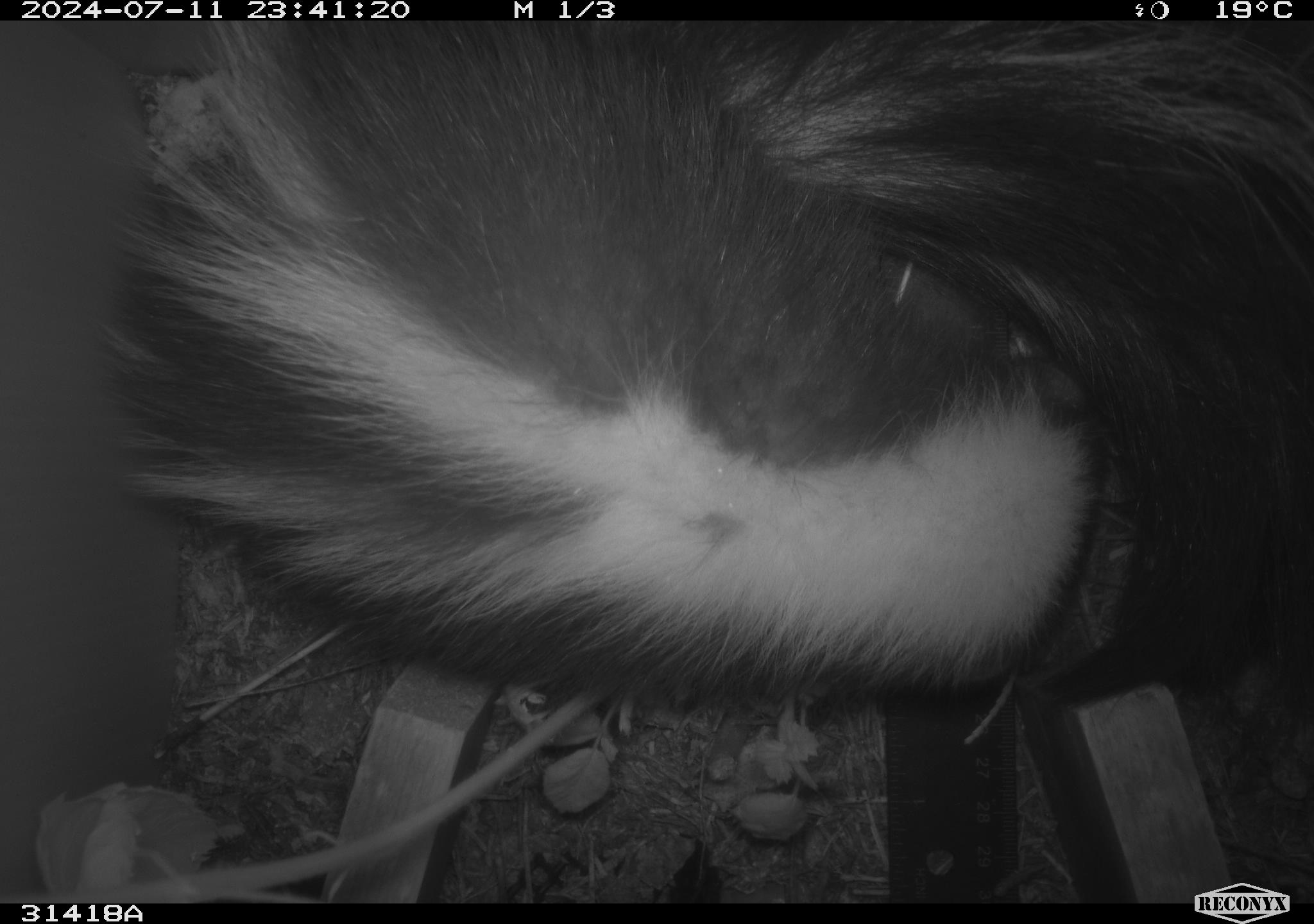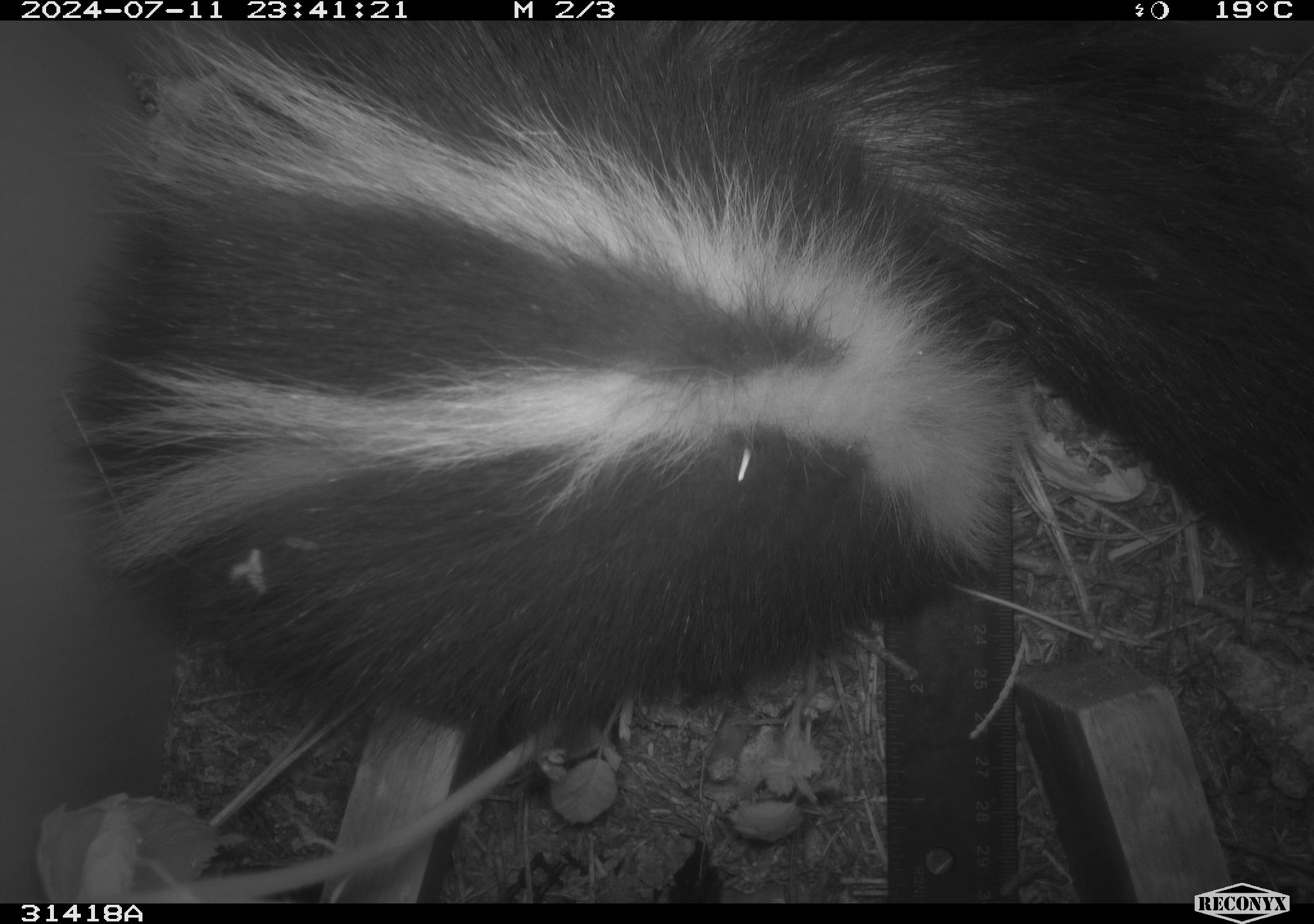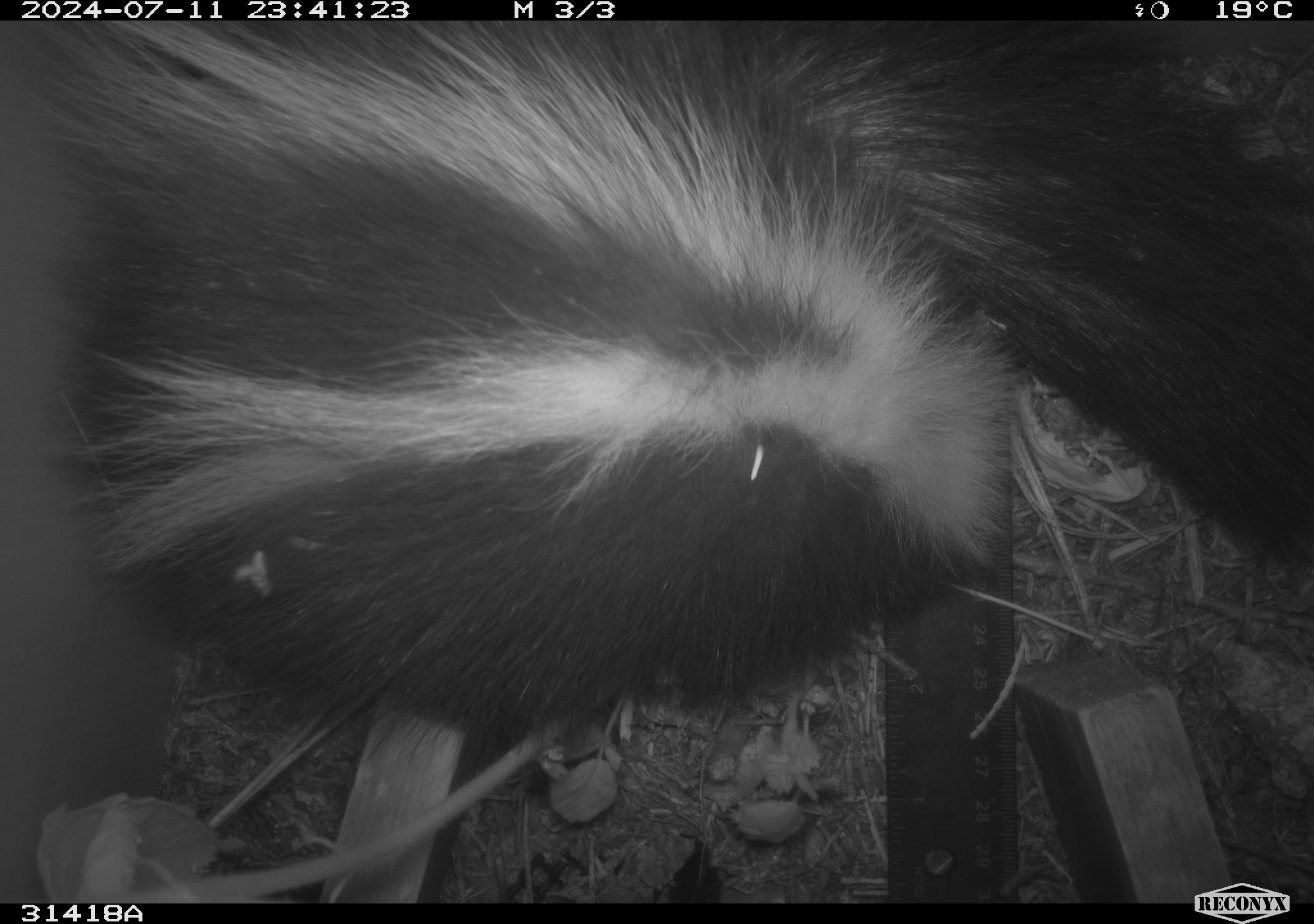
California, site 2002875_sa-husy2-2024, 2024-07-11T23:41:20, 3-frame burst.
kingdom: Animalia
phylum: Chordata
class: Mammalia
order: Carnivora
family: Mephitidae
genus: Mephitis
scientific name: Mephitis mephitis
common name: striped skunk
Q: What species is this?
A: Striped skunk (Mephitis mephitis).